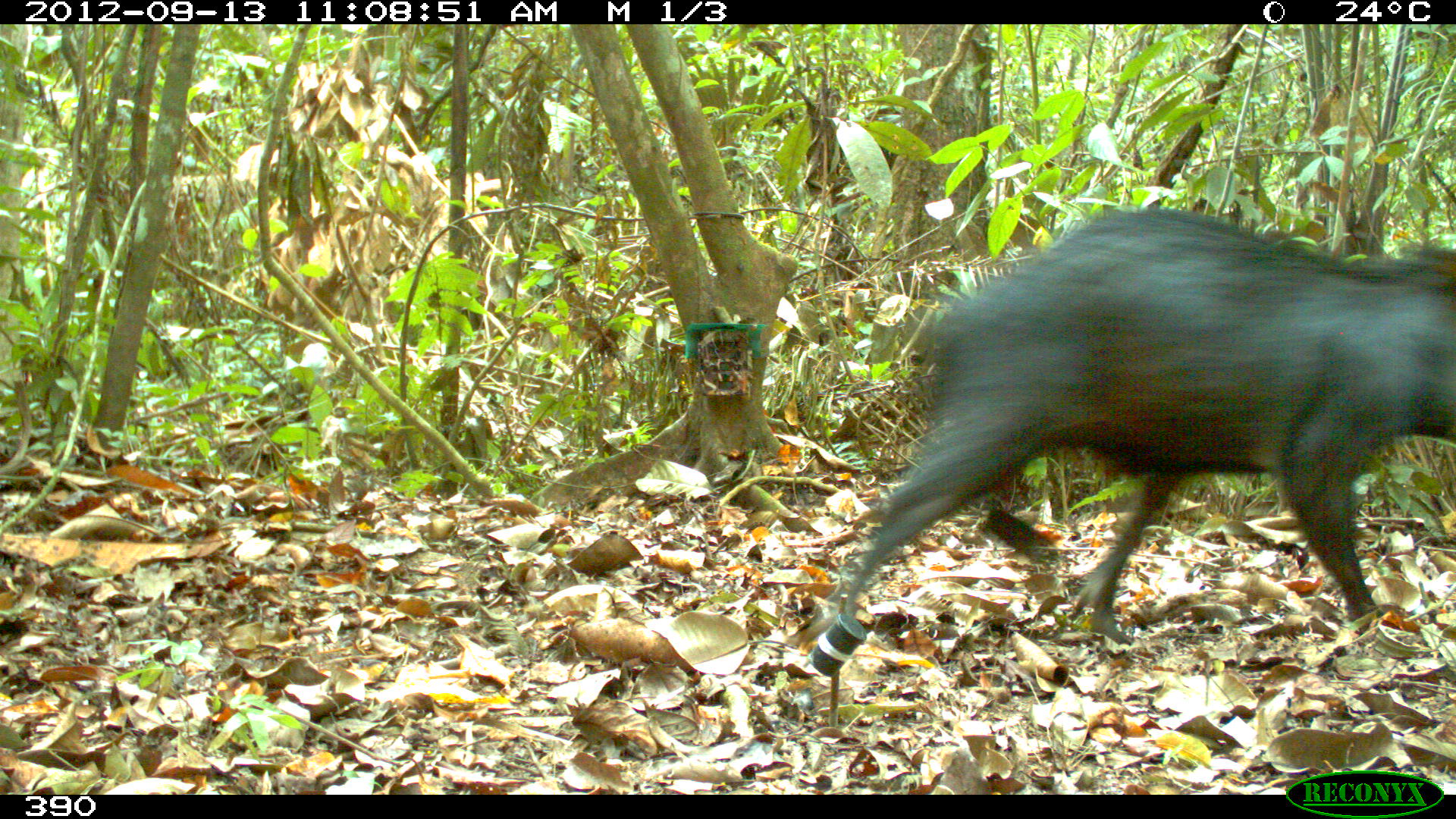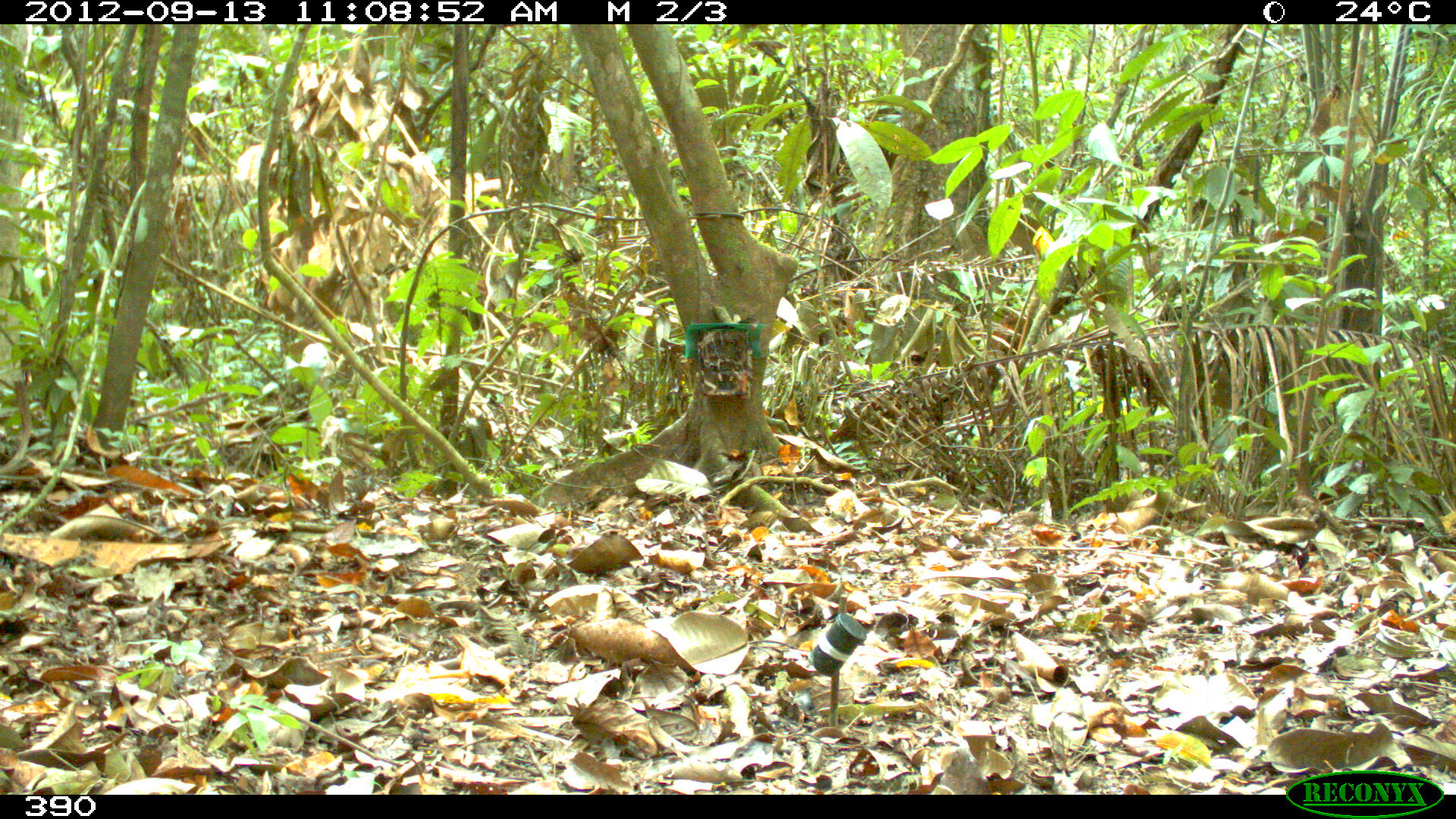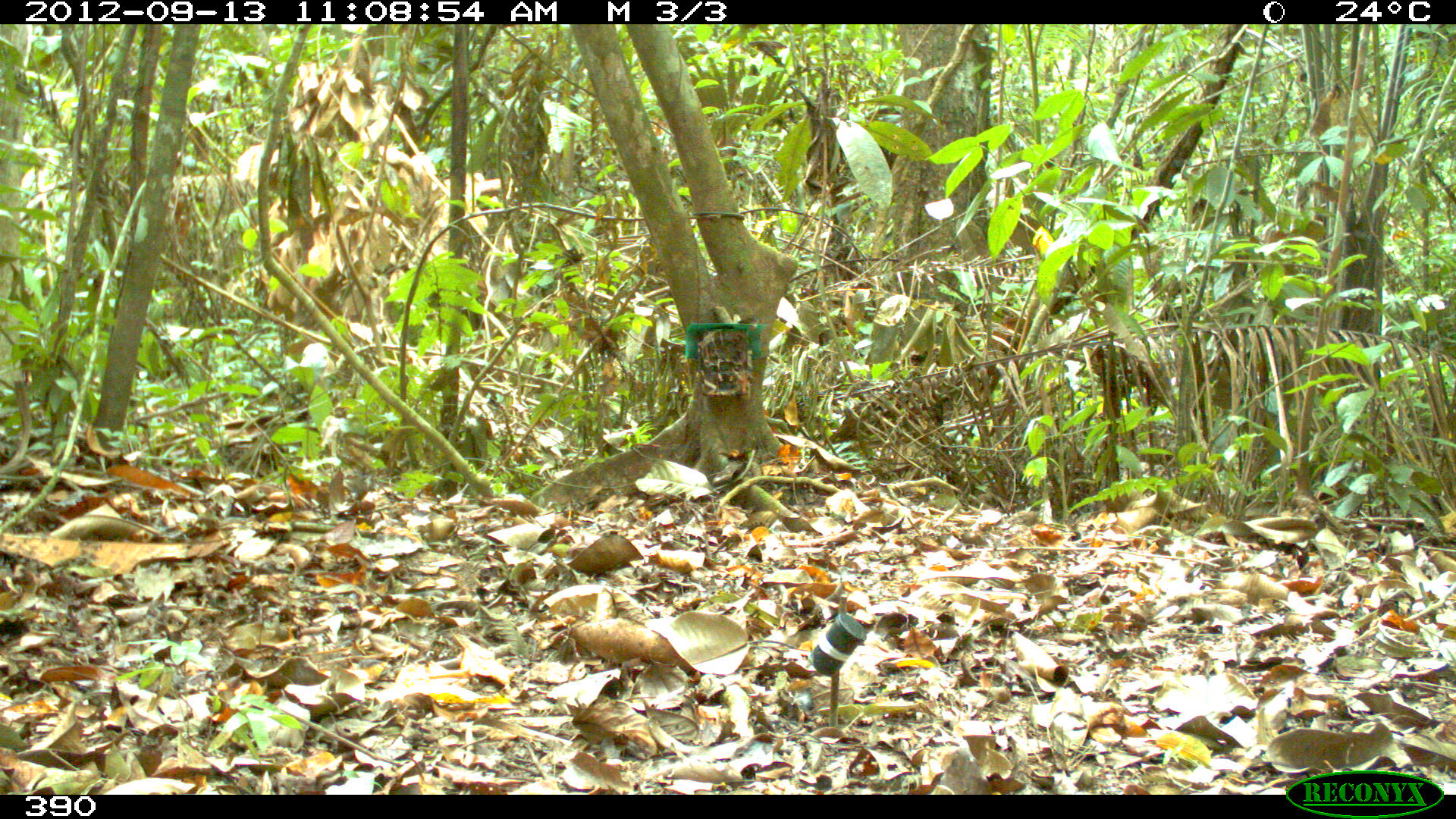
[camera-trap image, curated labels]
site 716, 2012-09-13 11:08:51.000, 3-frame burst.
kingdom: Animalia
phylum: Chordata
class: Mammalia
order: Artiodactyla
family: Tayassuidae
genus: Tayassu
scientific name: Tayassu pecari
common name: white-lipped peccary